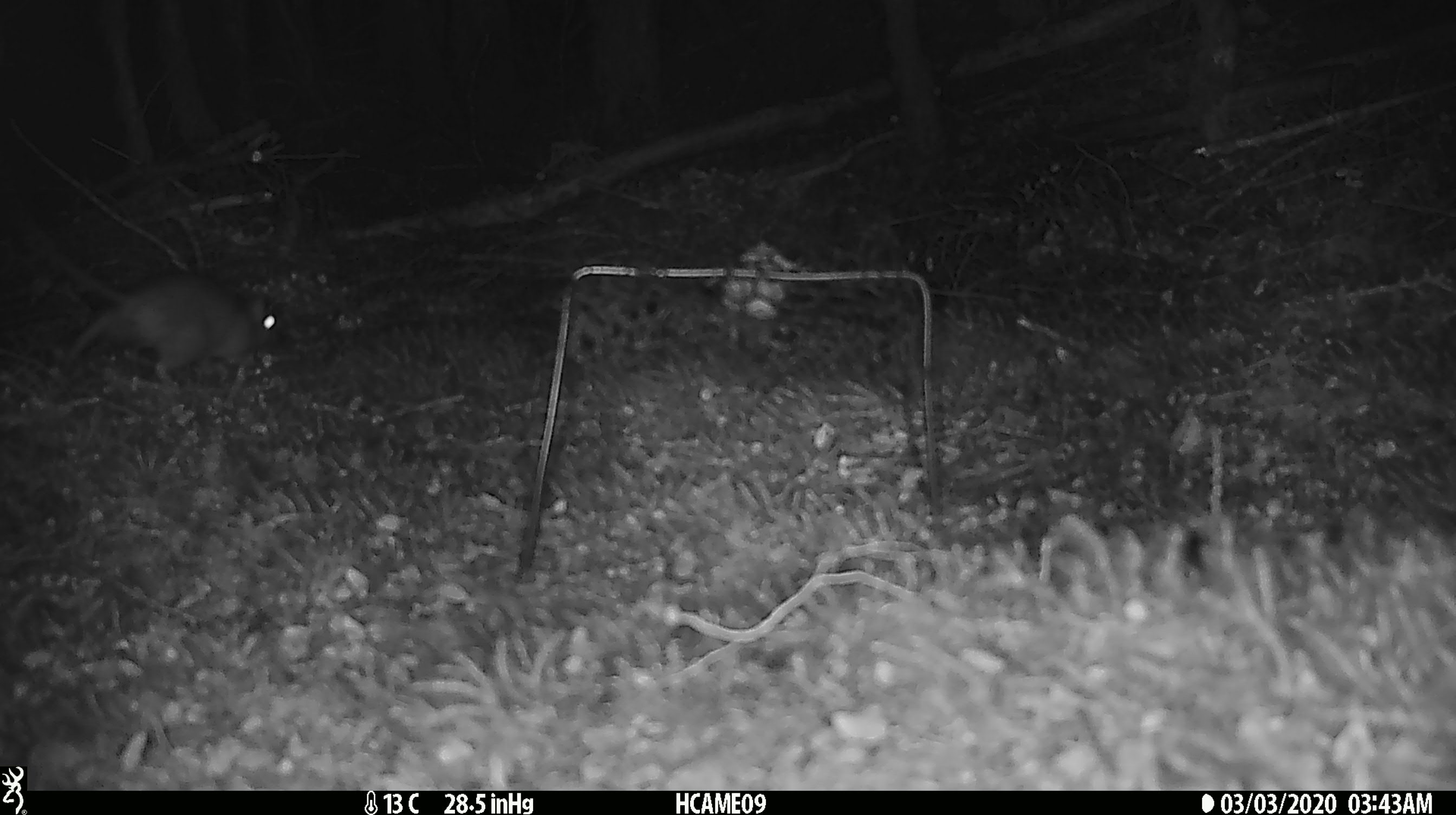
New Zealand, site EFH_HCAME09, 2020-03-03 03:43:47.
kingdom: Animalia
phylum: Chordata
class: Mammalia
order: Rodentia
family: Muridae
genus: Rattus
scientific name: Rattus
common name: rat